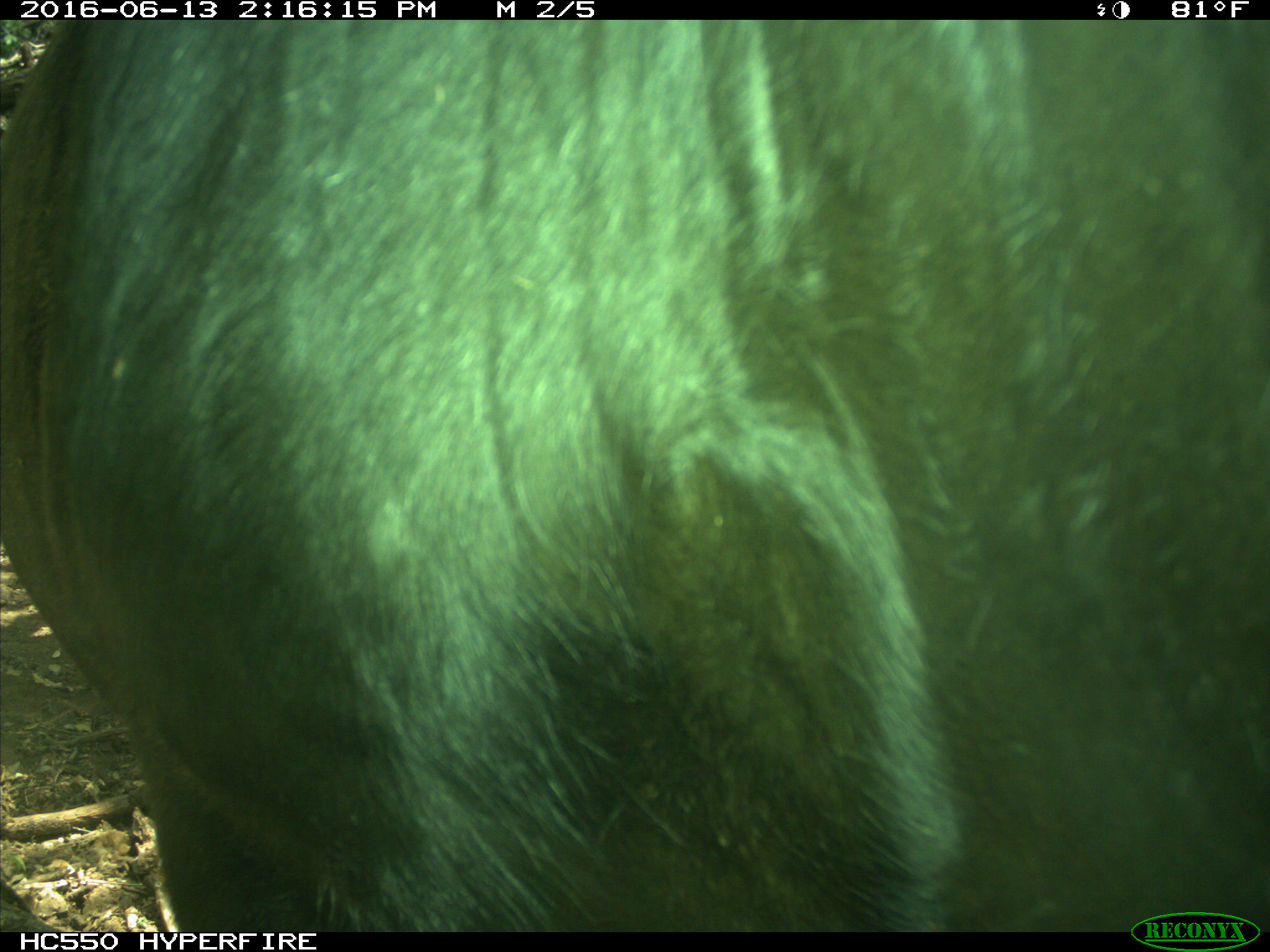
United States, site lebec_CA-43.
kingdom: Animalia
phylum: Chordata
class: Mammalia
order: Artiodactyla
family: Bovidae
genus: Bos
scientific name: Bos taurus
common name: domestic cow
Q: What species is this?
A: Bos taurus (domestic cow).